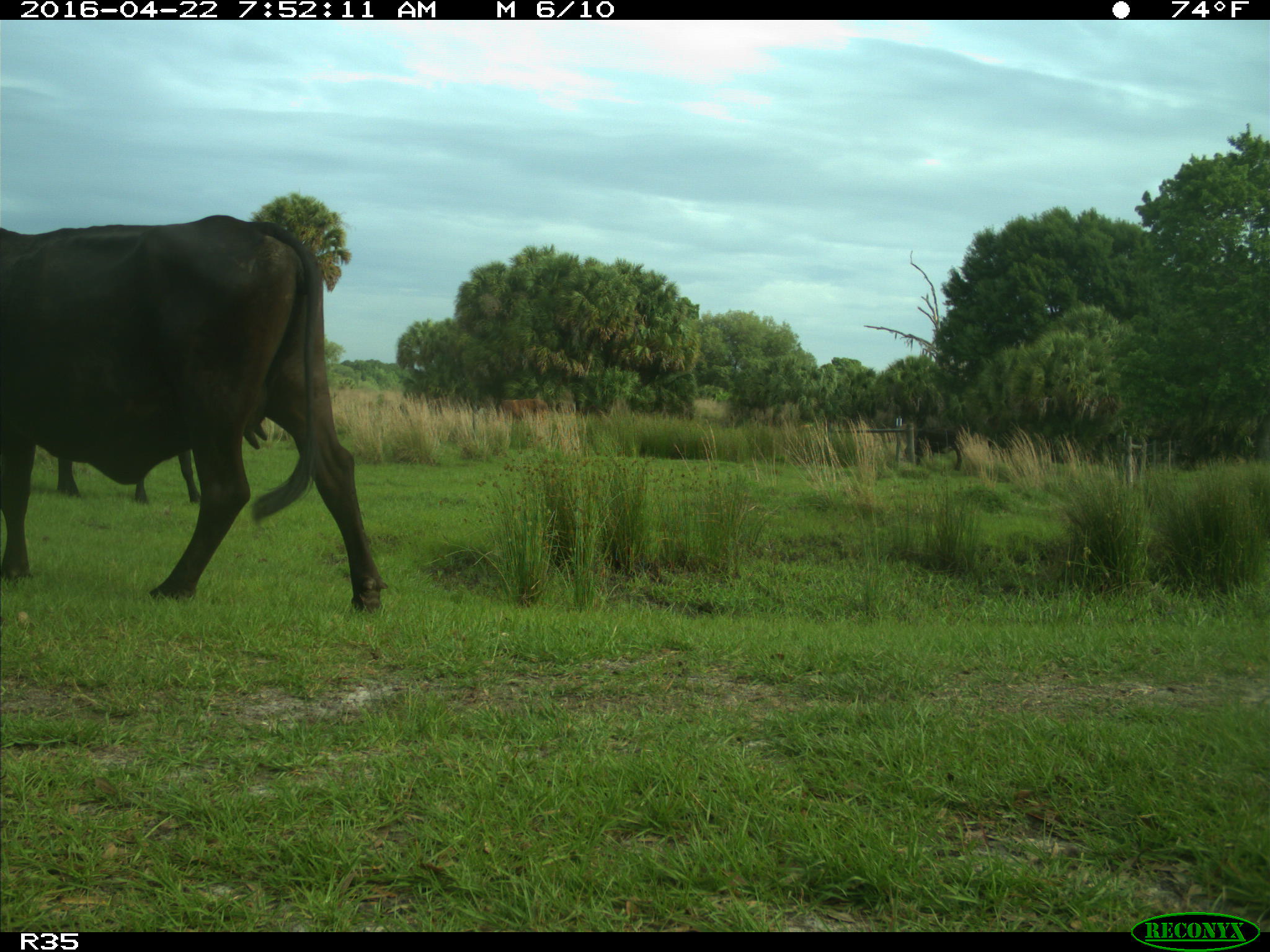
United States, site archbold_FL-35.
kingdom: Animalia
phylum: Chordata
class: Mammalia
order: Artiodactyla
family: Bovidae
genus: Bos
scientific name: Bos taurus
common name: domestic cow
Bos taurus (domestic cow).